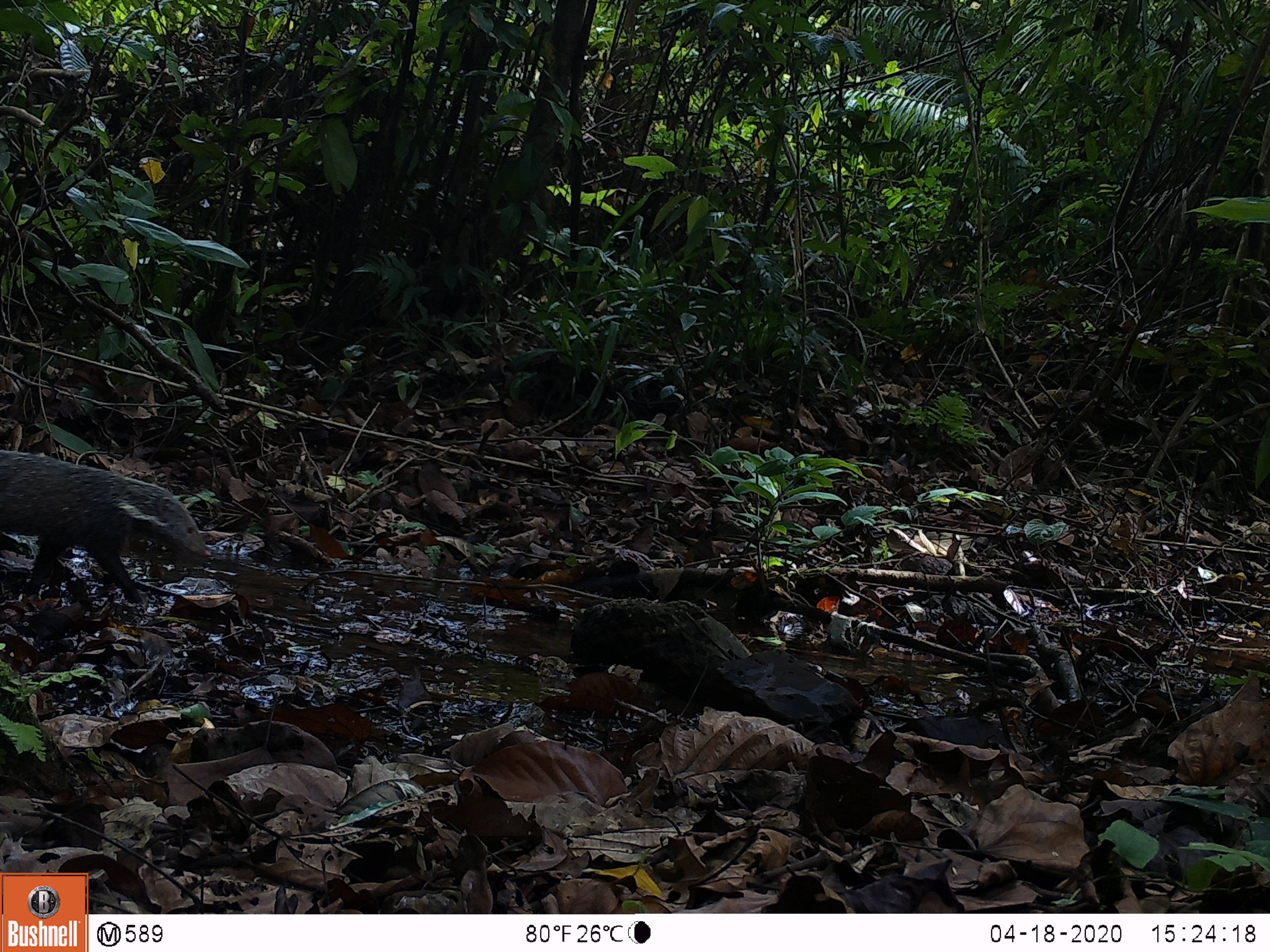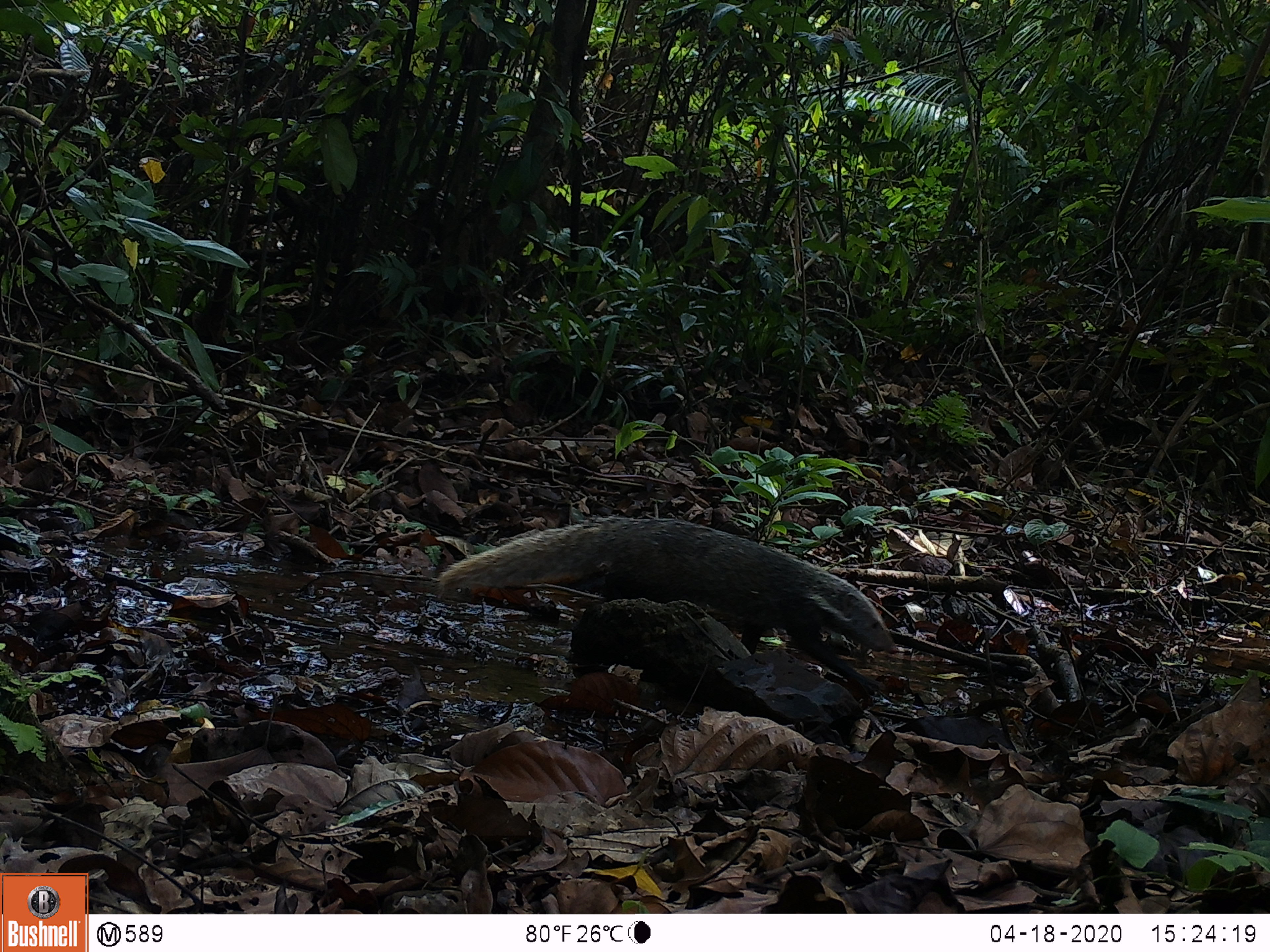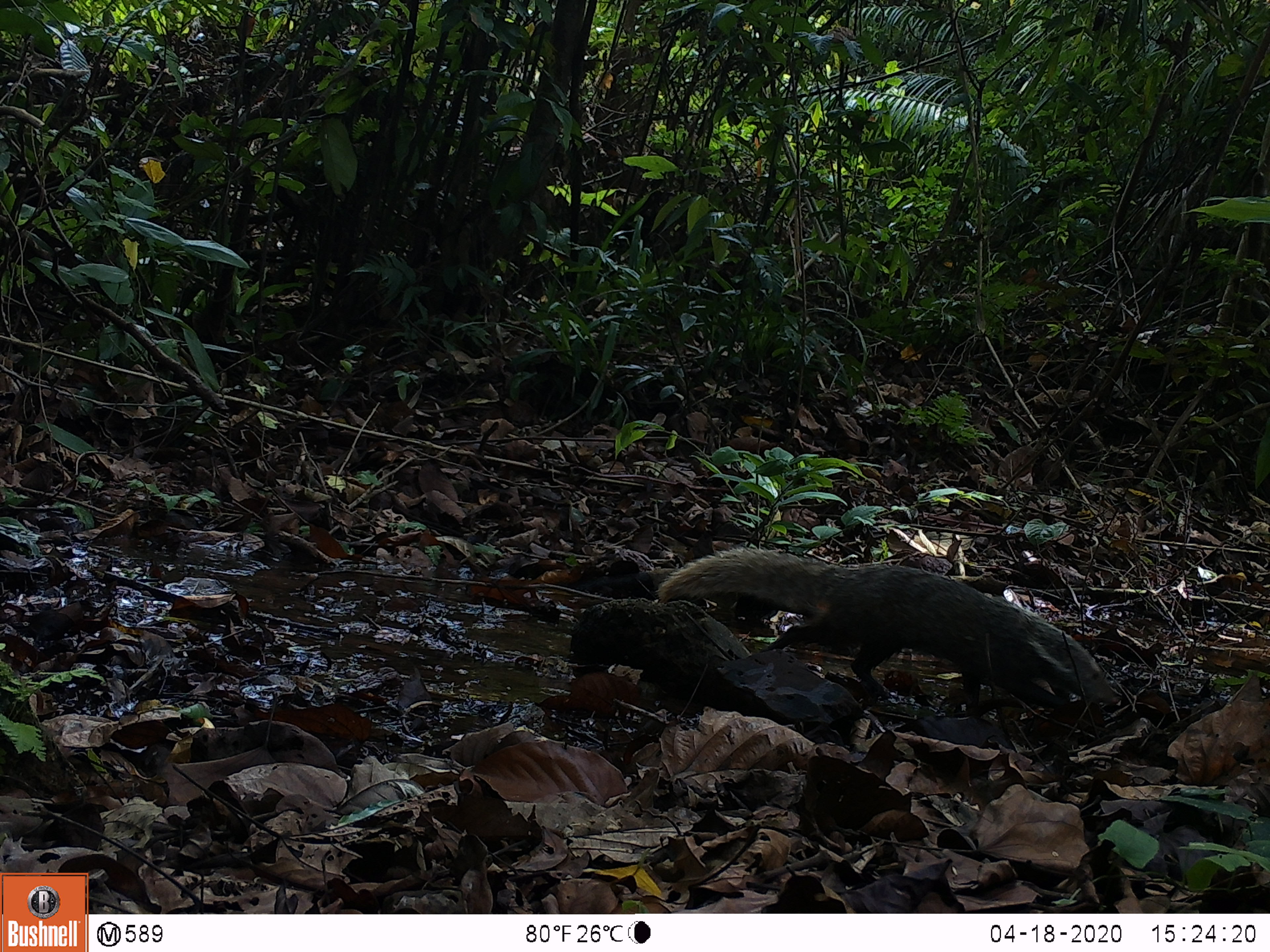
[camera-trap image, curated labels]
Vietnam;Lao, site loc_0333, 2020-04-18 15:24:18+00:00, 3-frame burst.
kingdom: Animalia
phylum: Chordata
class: Mammalia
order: Carnivora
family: Herpestidae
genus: Urva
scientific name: Urva urva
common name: crab-eating mongoose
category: crab eating mongoose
Crab eating mongoose (crab-eating mongoose) (Urva urva). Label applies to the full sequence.